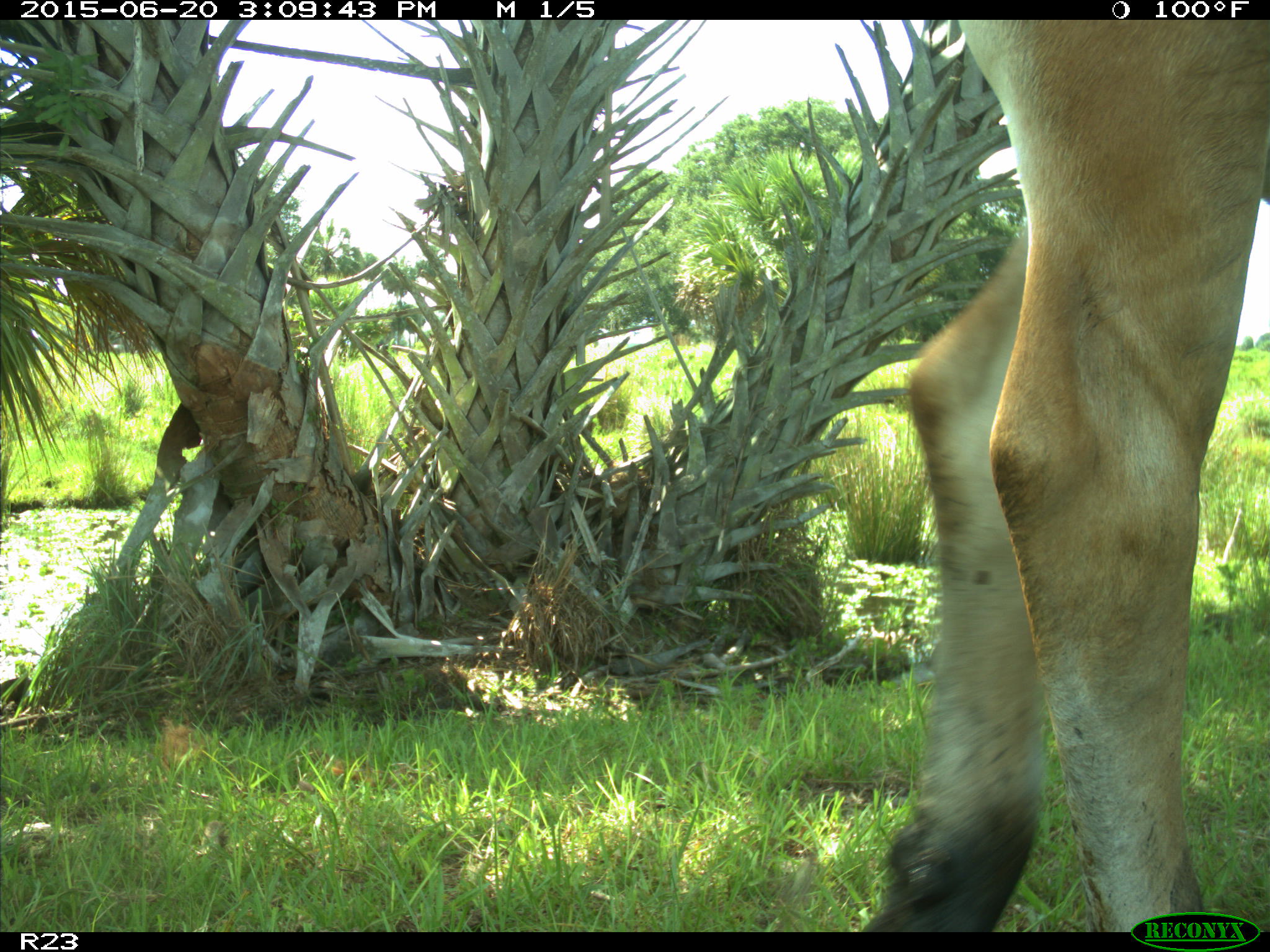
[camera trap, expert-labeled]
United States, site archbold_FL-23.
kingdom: Animalia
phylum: Chordata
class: Mammalia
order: Artiodactyla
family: Bovidae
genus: Bos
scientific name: Bos taurus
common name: domestic cow